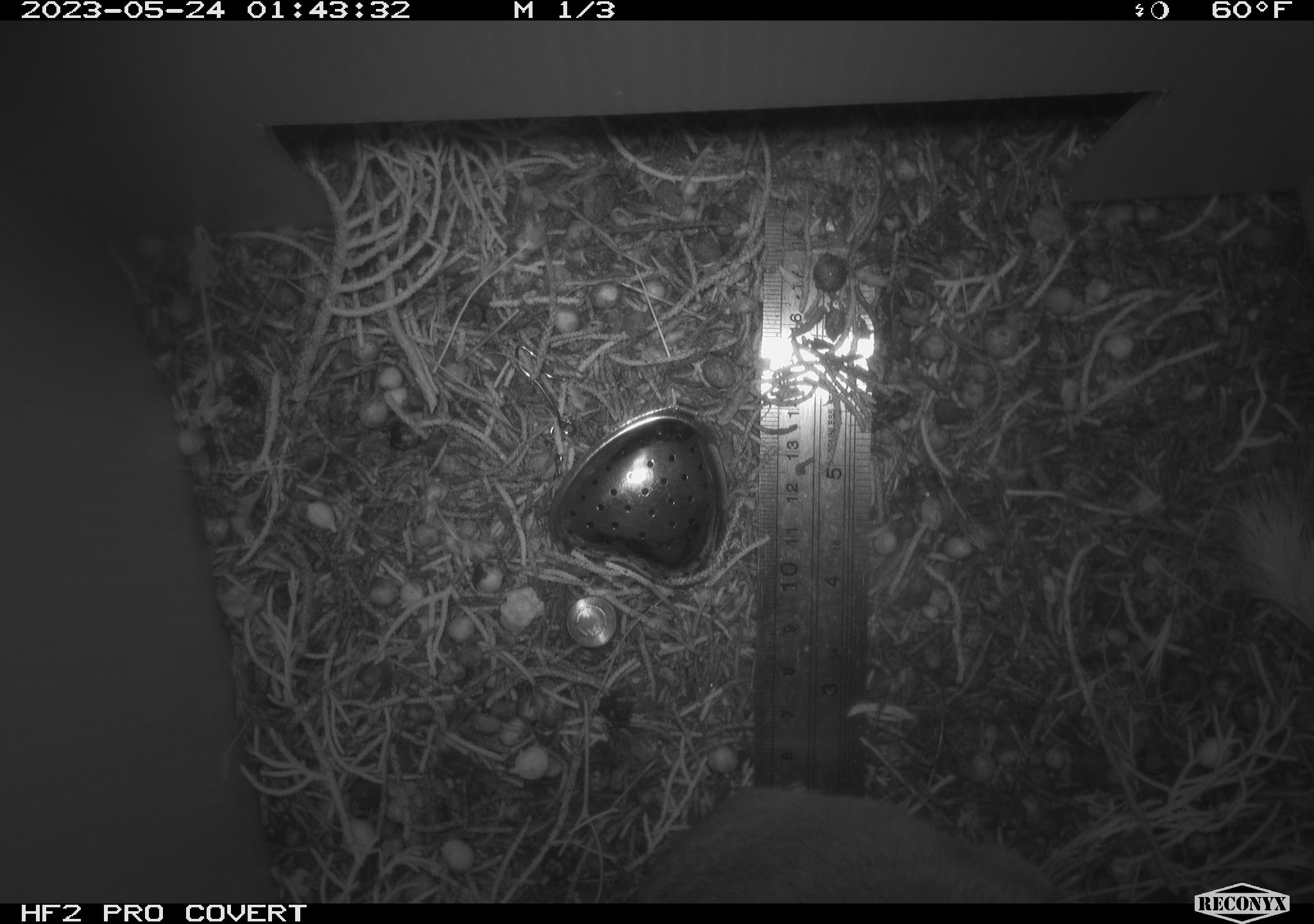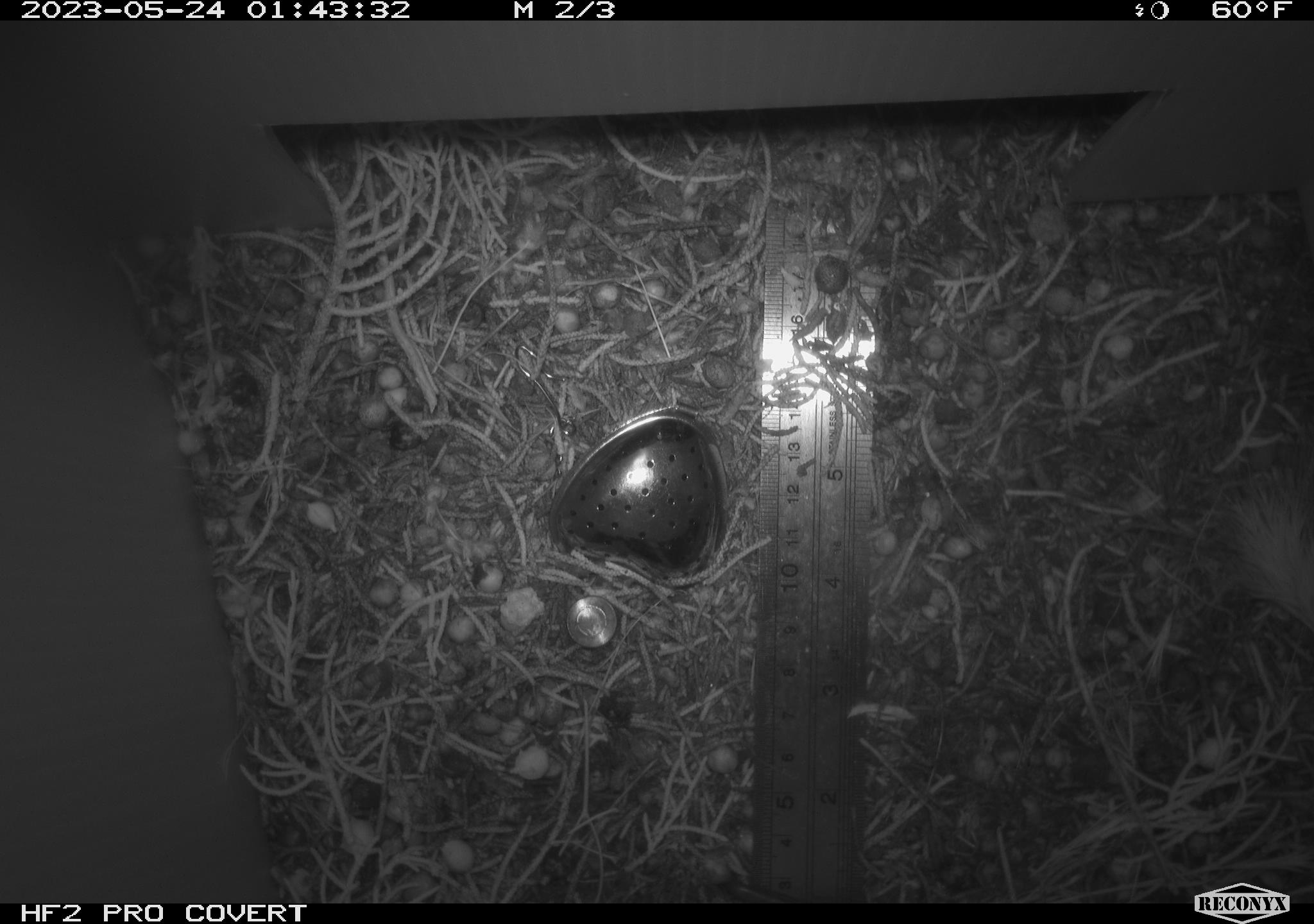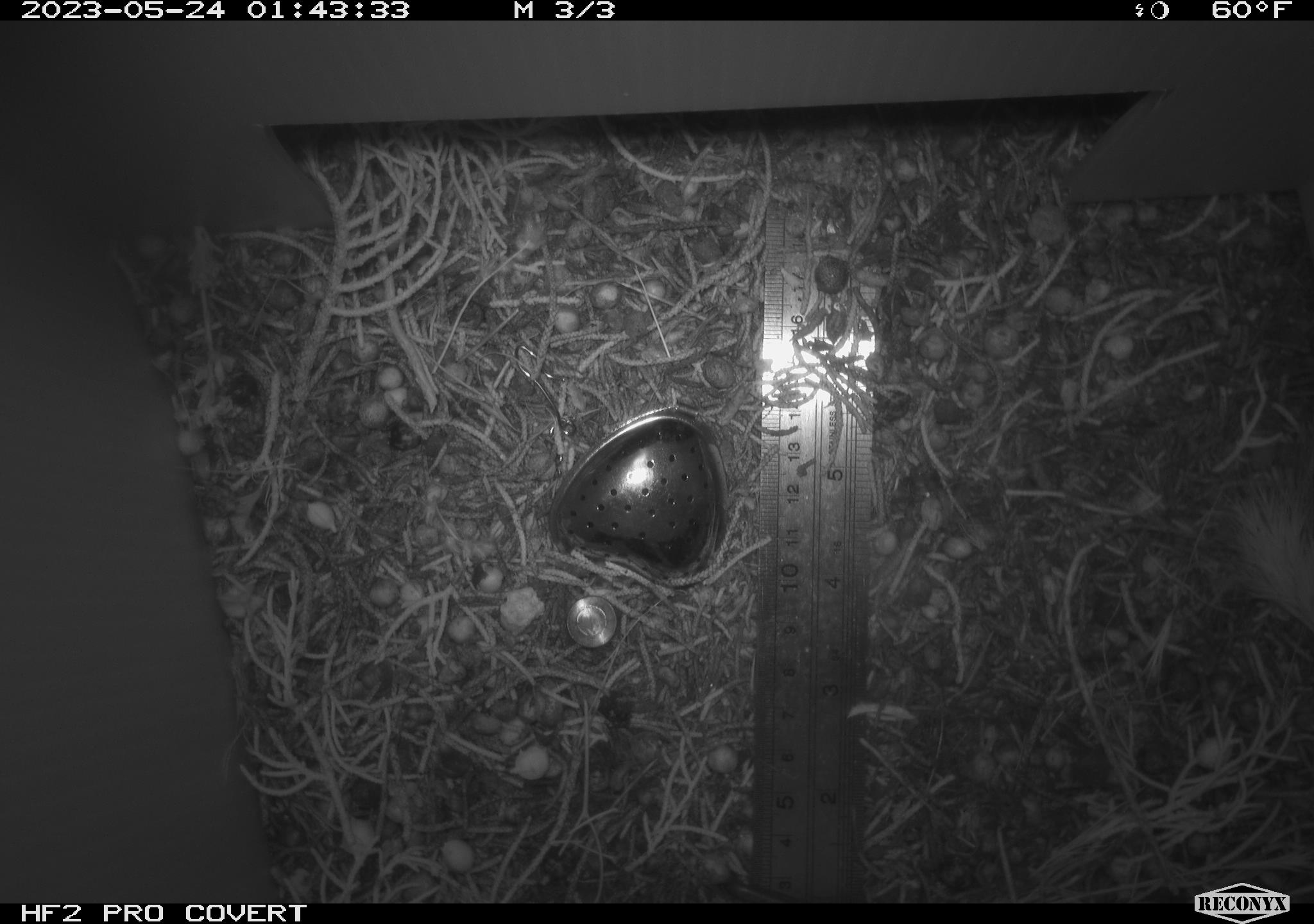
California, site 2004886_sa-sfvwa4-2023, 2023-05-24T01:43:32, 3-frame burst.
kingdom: Animalia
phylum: Chordata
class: Mammalia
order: Rodentia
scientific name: Rodentia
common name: mouse species